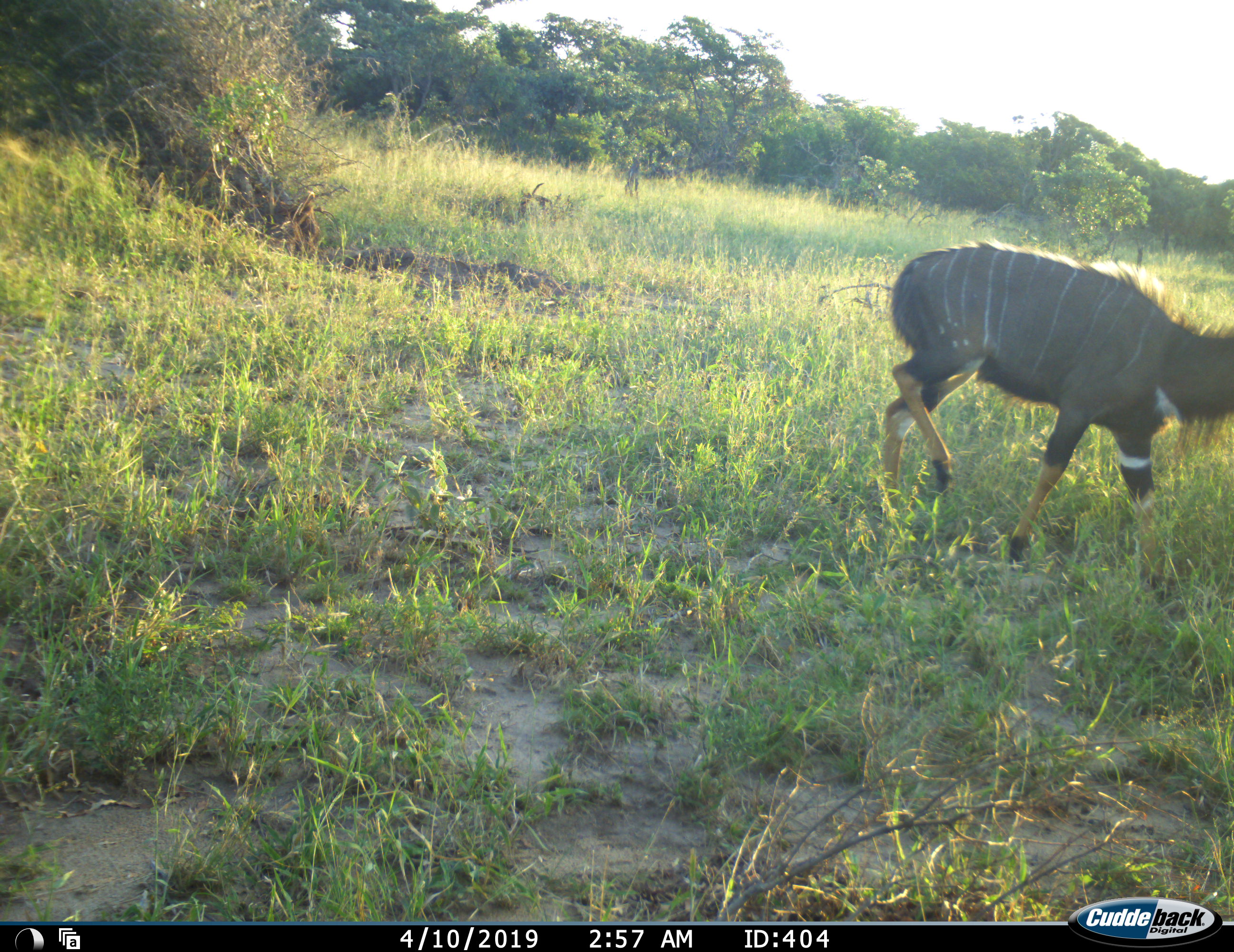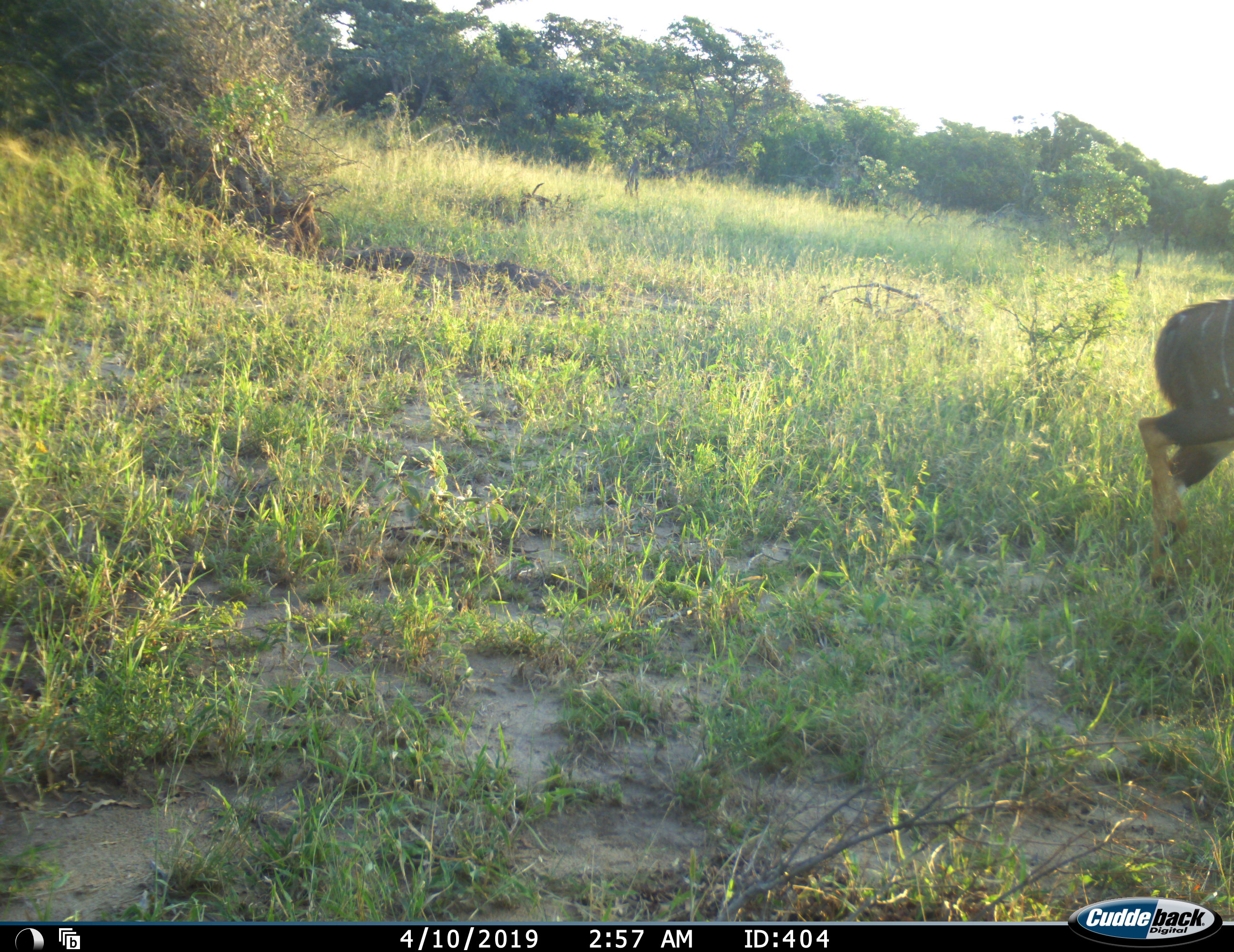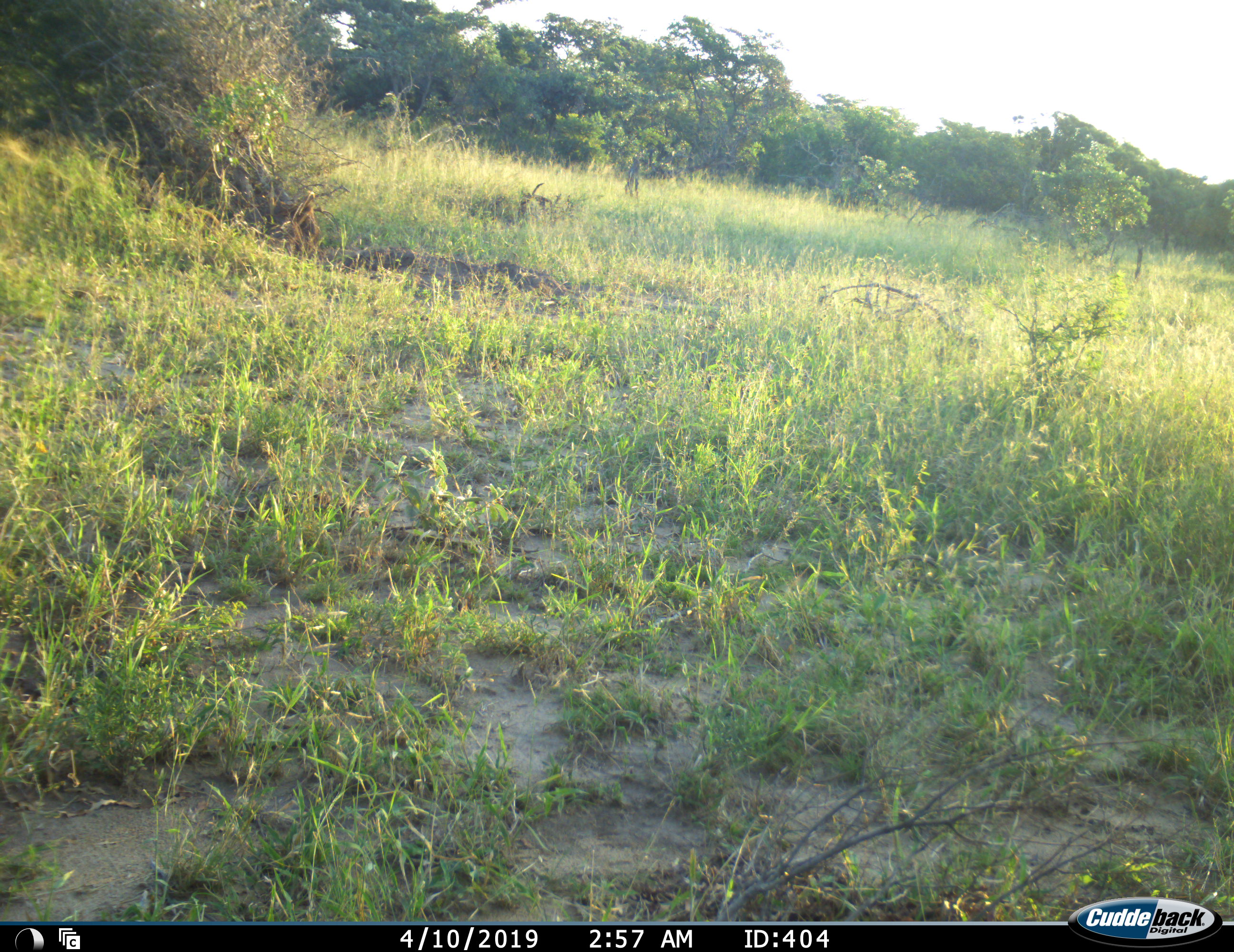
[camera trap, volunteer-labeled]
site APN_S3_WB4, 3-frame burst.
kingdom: Animalia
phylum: Chordata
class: Mammalia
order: Artiodactyla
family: Bovidae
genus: Tragelaphus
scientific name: Tragelaphus angasii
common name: nyala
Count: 1.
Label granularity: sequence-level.